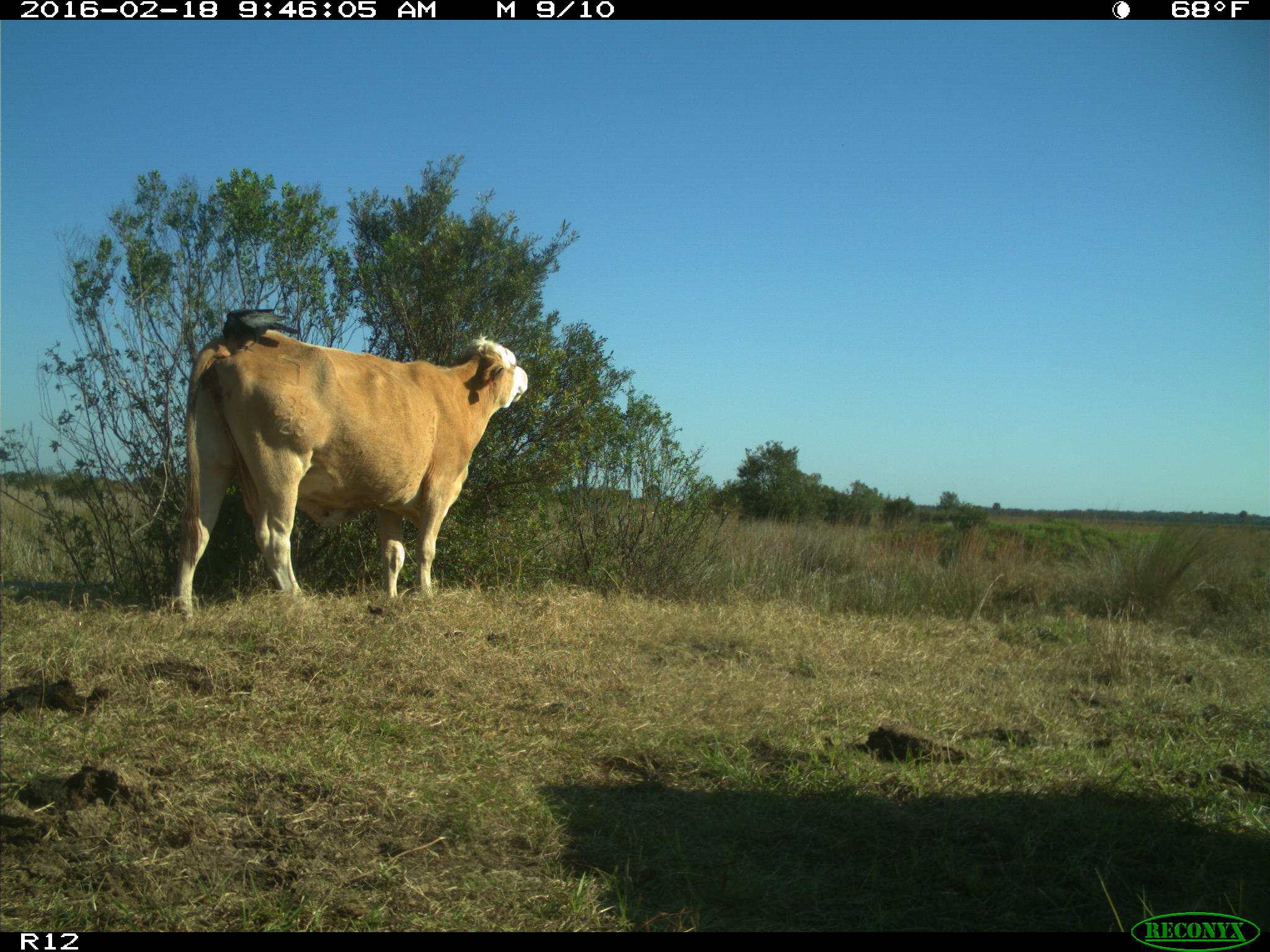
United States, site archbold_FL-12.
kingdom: Animalia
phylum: Chordata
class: Mammalia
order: Artiodactyla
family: Bovidae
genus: Bos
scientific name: Bos taurus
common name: domestic cow